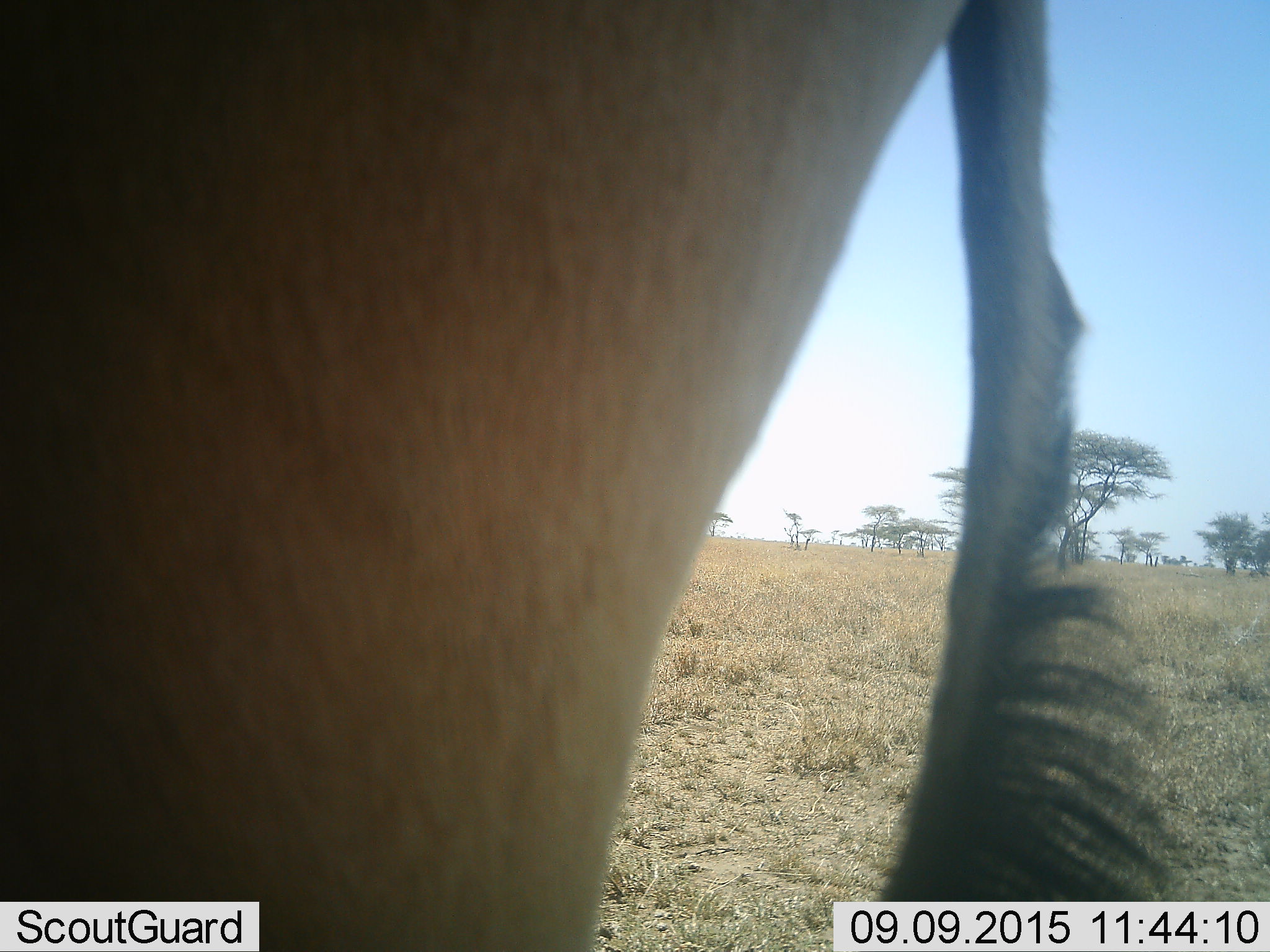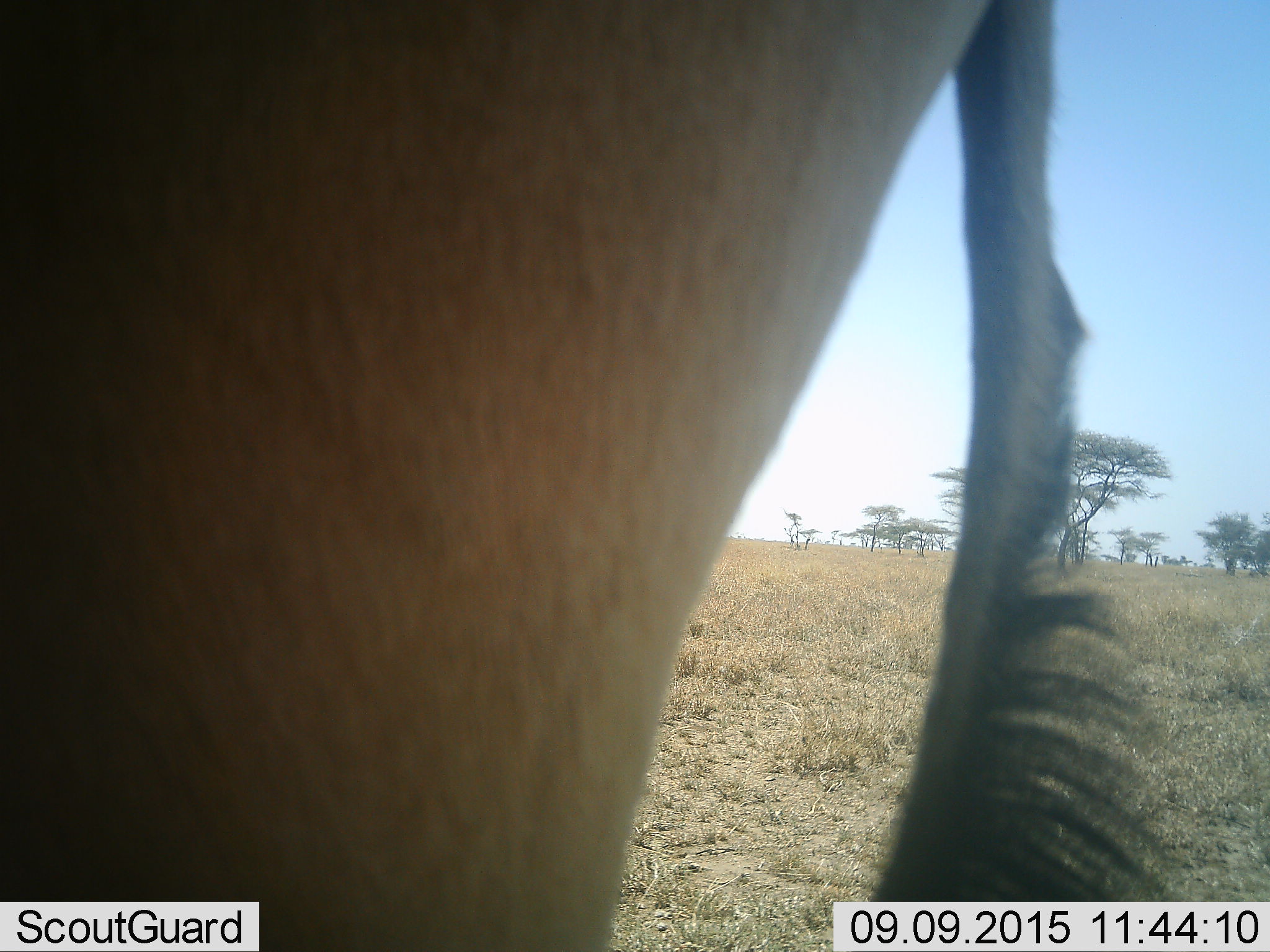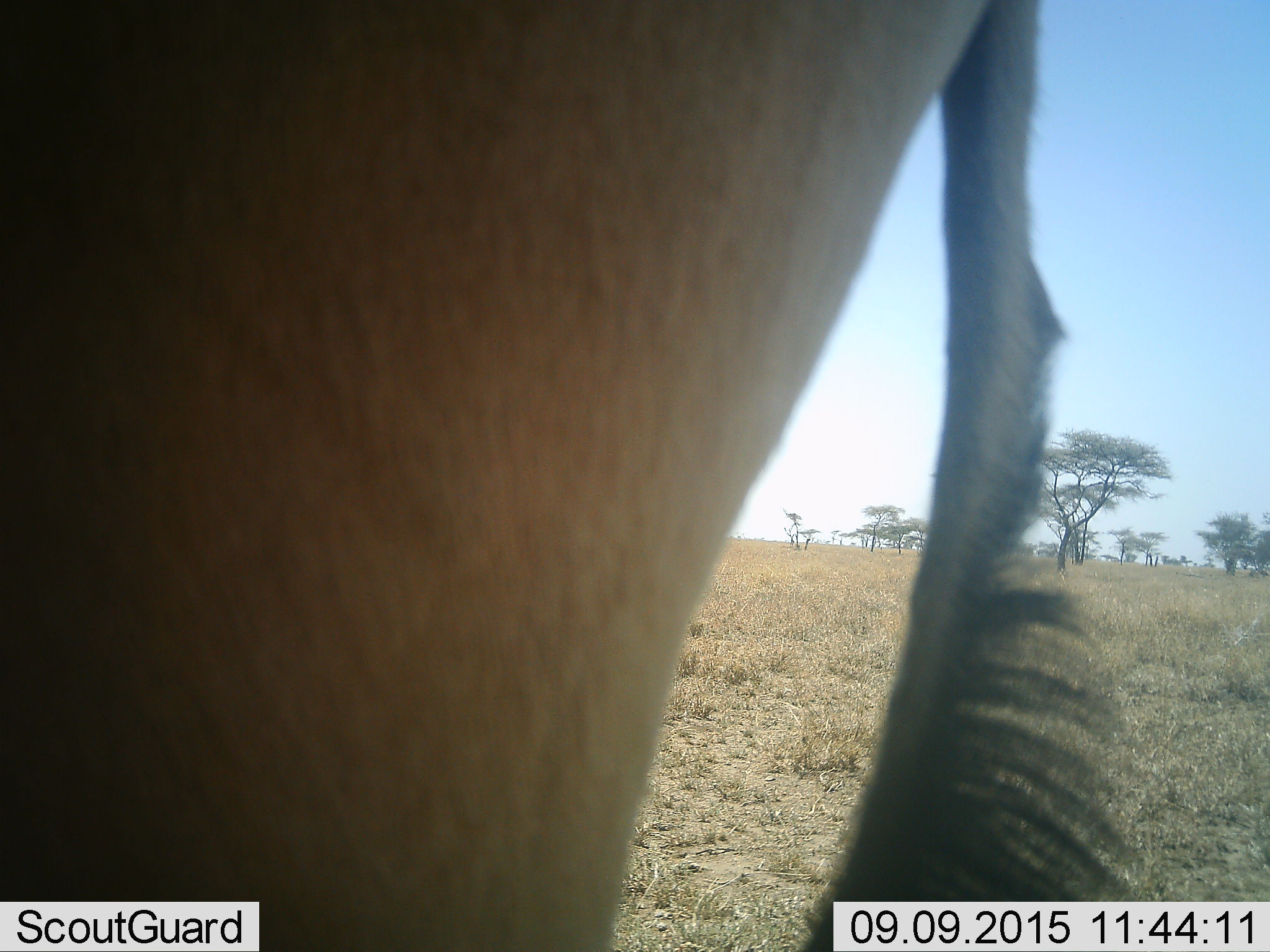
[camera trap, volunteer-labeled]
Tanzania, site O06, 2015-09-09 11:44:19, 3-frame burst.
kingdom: Animalia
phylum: Chordata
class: Mammalia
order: Artiodactyla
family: Bovidae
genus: Alcelaphus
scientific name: Alcelaphus buselaphus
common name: hartebeest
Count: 1.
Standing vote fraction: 100%.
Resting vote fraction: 0%.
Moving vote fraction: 0%.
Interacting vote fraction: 0%.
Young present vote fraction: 0%.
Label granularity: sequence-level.